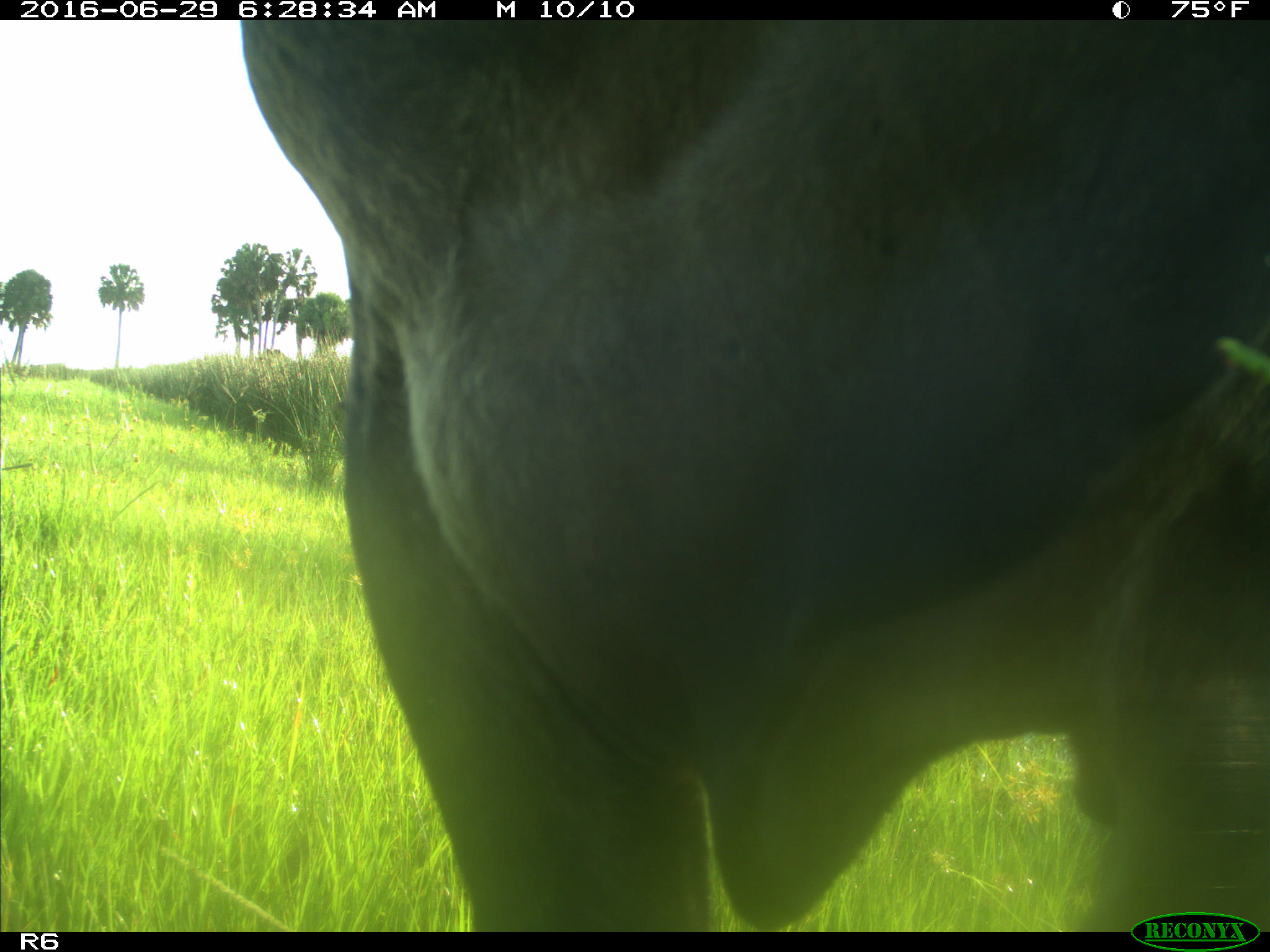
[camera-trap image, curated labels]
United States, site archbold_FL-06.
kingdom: Animalia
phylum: Chordata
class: Mammalia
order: Artiodactyla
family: Bovidae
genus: Bos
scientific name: Bos taurus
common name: domestic cow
Bos taurus (domestic cow).